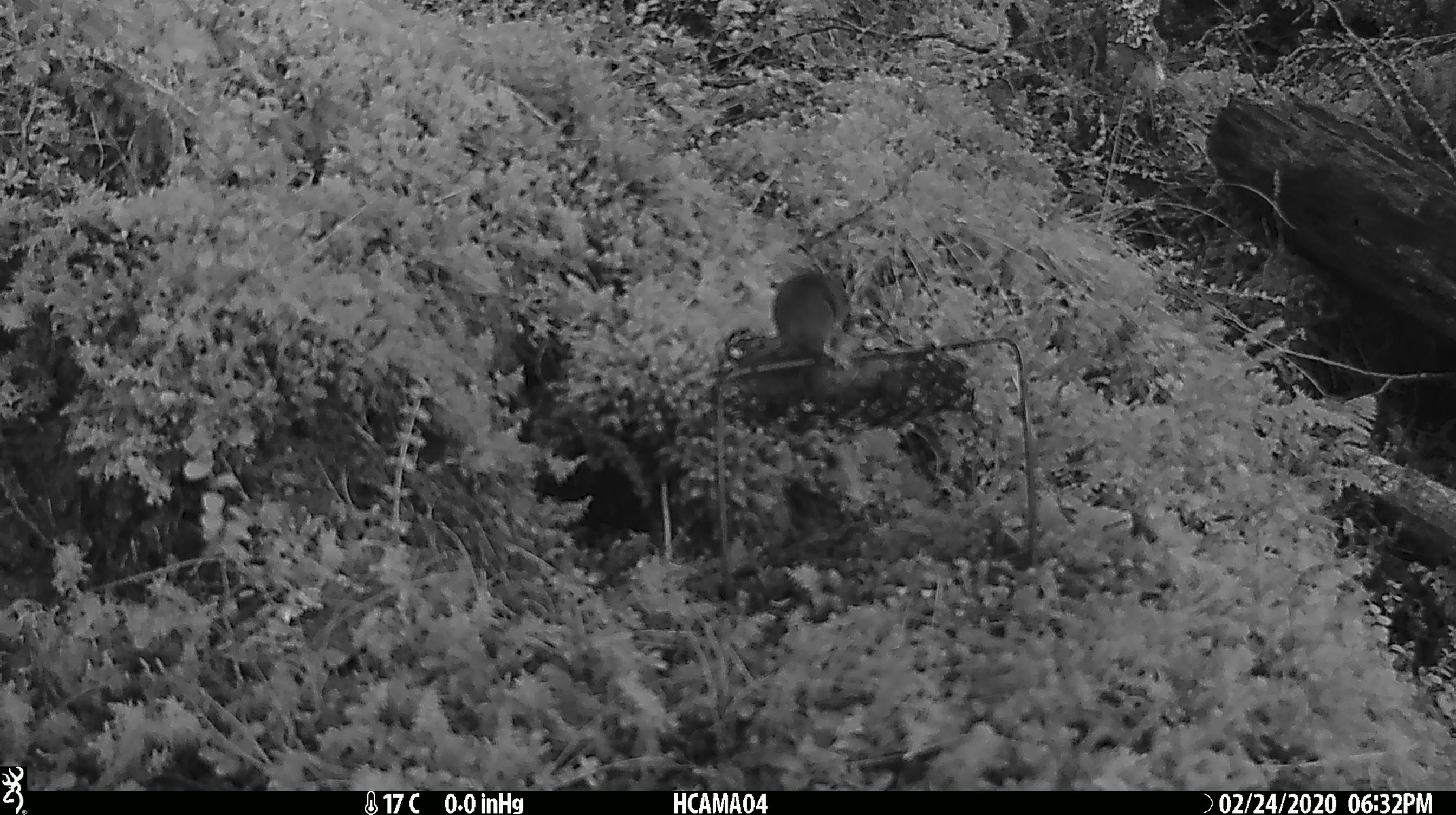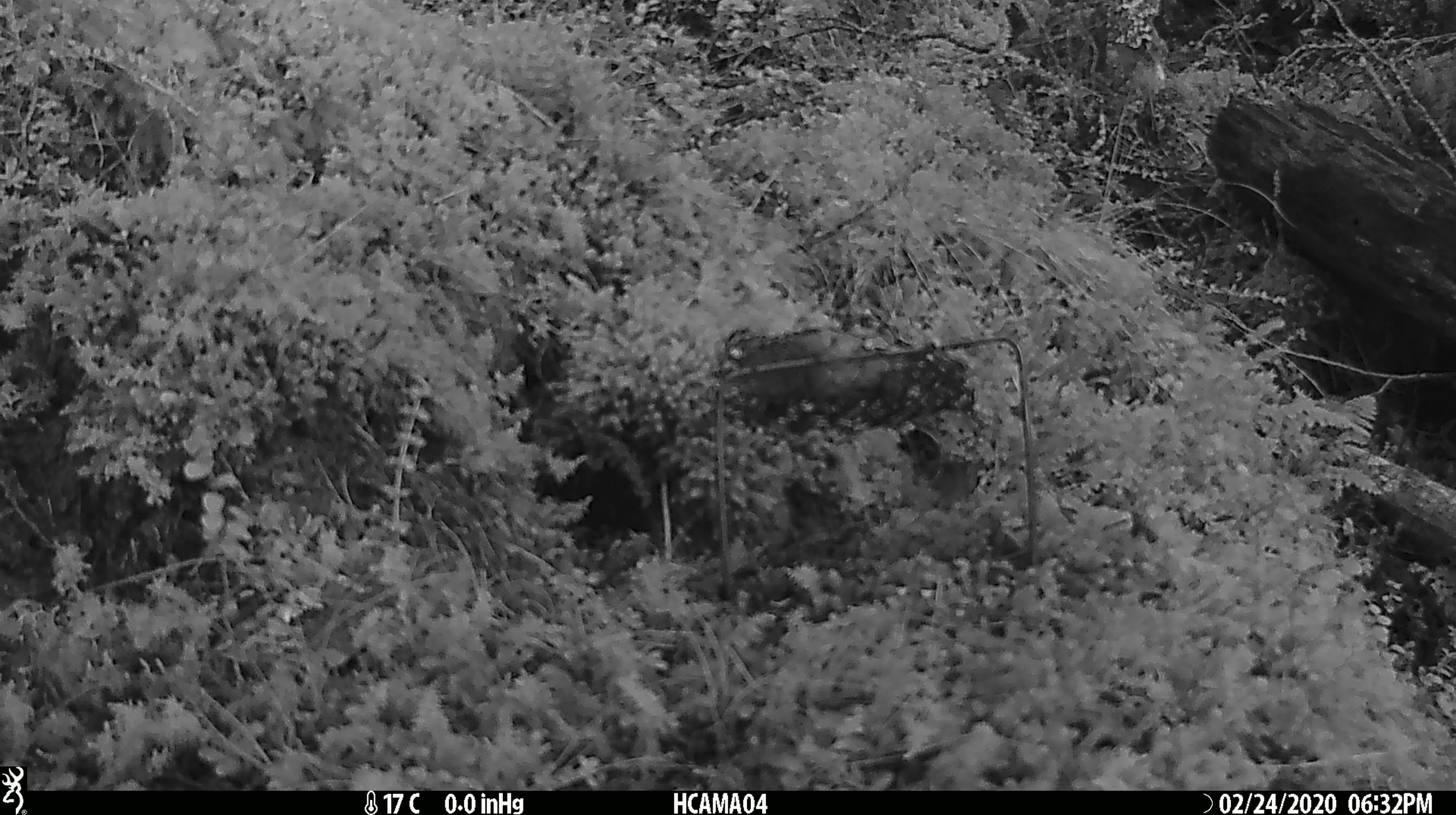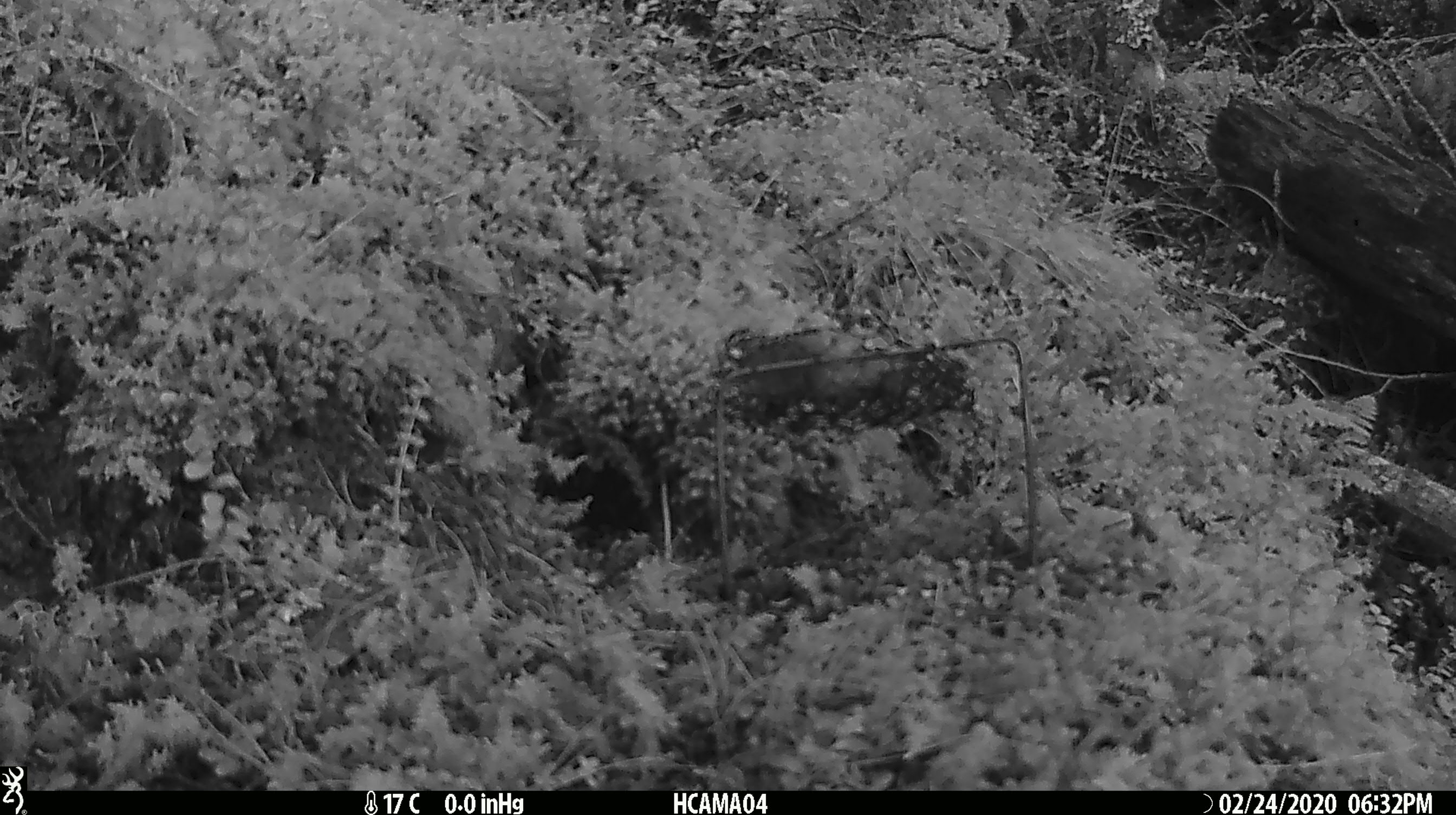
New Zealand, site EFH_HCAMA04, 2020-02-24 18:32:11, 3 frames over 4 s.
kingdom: Animalia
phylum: Chordata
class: Mammalia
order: Rodentia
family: Muridae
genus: Mus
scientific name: Mus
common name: mouse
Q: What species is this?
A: Mouse (Mus).